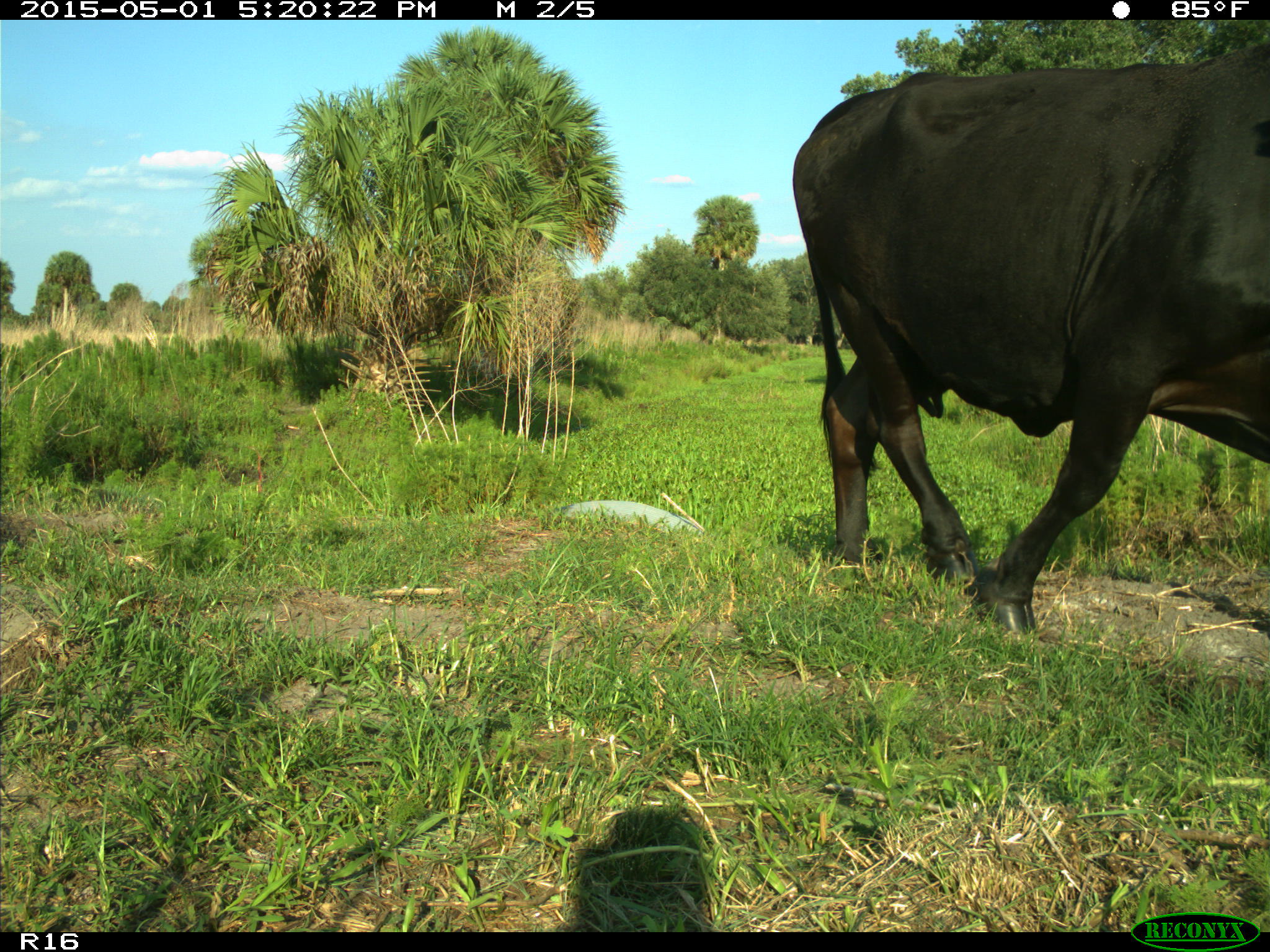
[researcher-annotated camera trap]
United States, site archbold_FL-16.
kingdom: Animalia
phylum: Chordata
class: Mammalia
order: Artiodactyla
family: Bovidae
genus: Bos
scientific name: Bos taurus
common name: domestic cow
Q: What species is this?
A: Bos taurus (domestic cow).